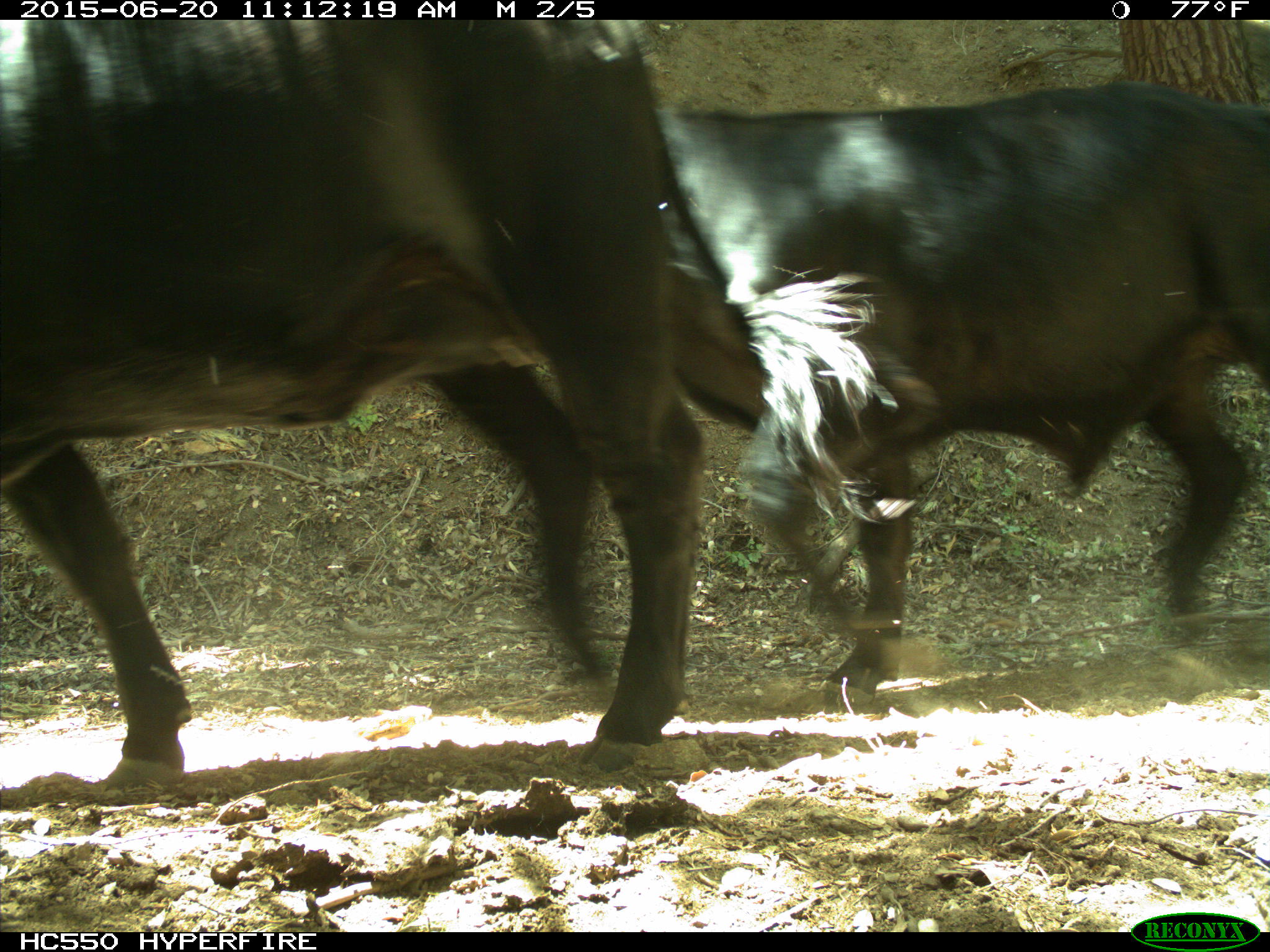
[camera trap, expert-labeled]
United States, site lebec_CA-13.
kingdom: Animalia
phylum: Chordata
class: Mammalia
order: Artiodactyla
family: Bovidae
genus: Bos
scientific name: Bos taurus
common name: domestic cow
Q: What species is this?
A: Bos taurus (domestic cow).